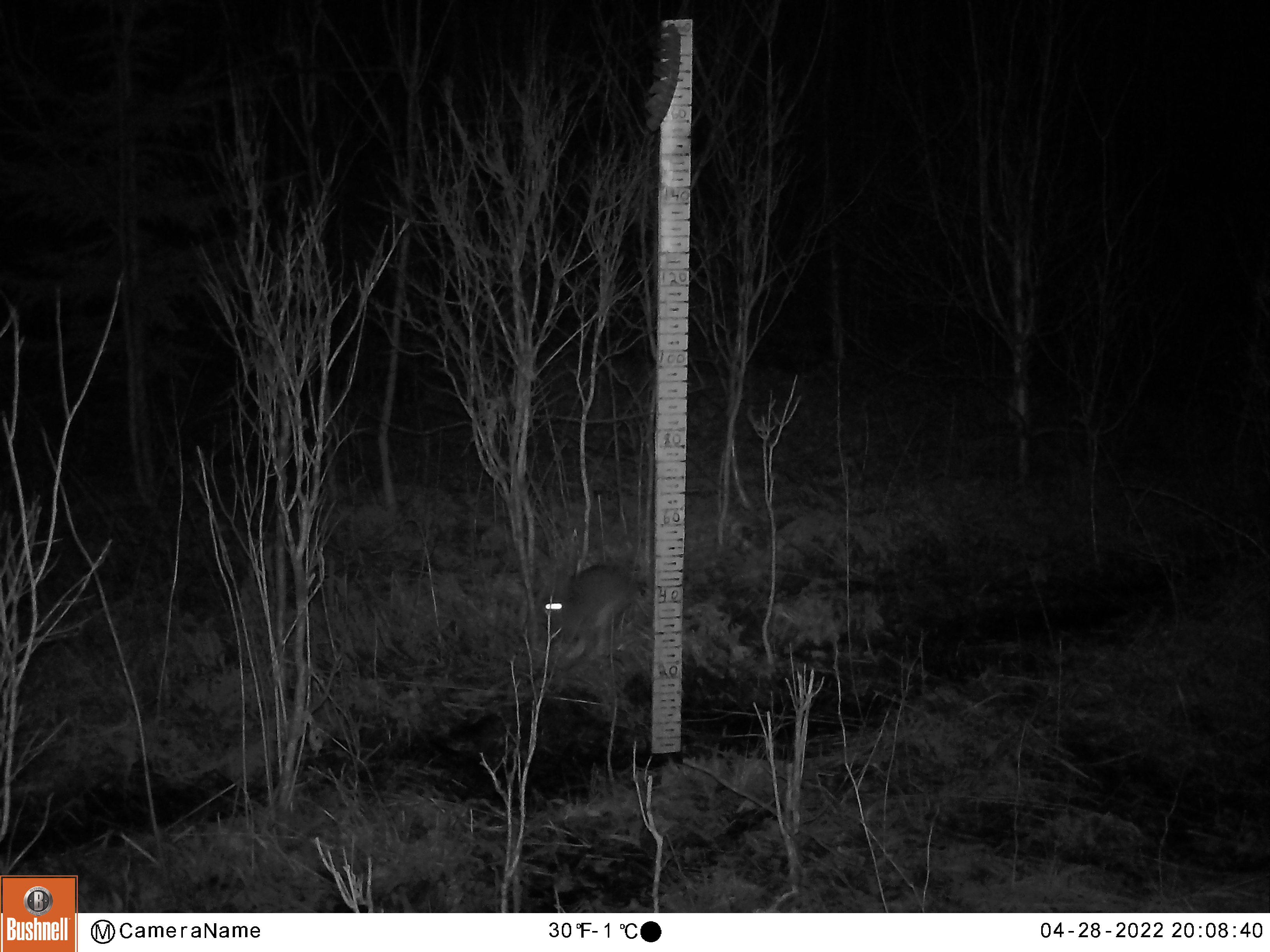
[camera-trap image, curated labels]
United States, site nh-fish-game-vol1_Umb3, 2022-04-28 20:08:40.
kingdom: Animalia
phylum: Chordata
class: Mammalia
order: Lagomorpha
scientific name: Lagomorpha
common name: rabbit or hare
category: rabbit or hare sp.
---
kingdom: Animalia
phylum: Chordata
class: Mammalia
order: Lagomorpha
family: Leporidae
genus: Lepus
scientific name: Lepus americanus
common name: snowshoe hare